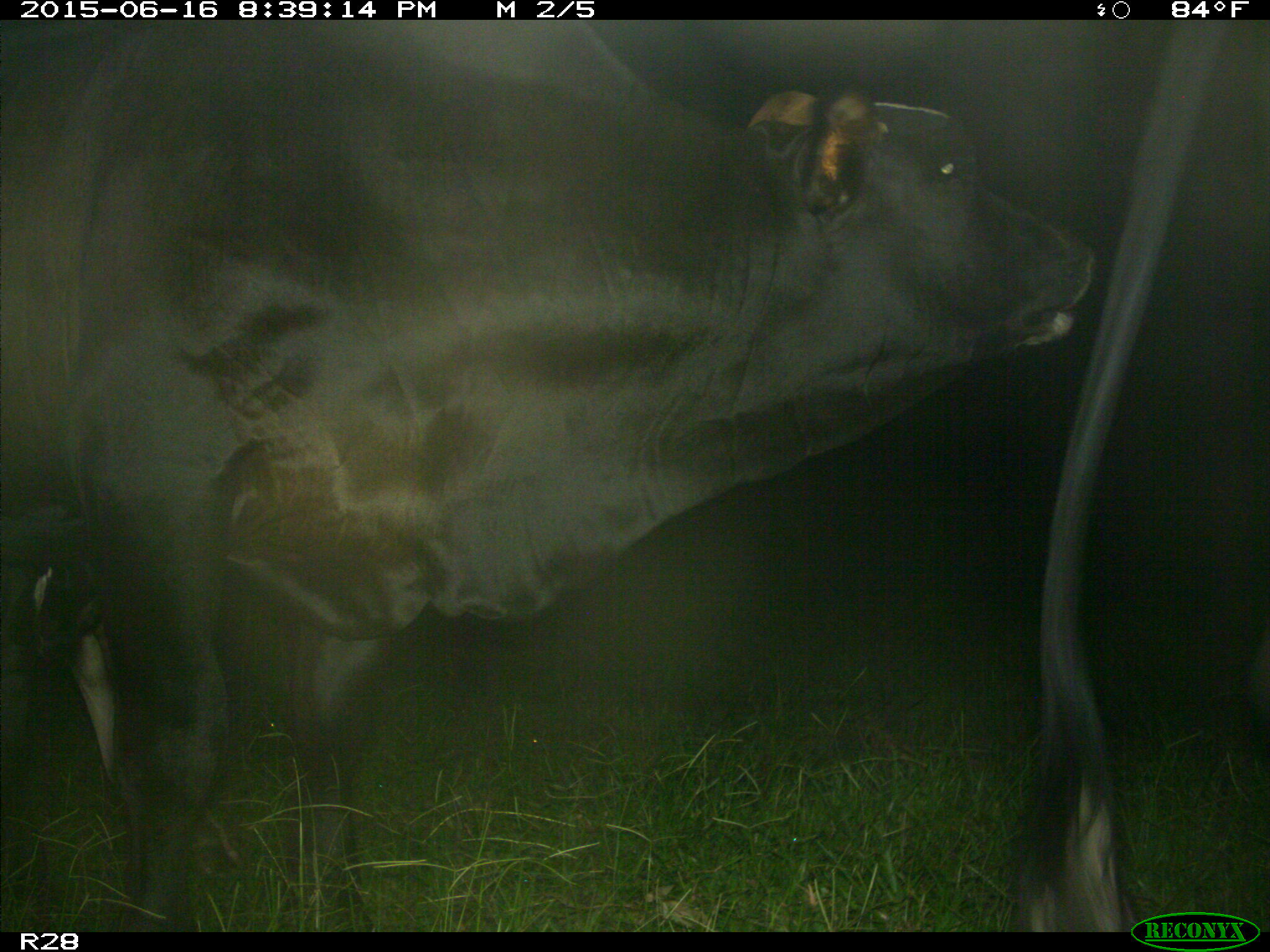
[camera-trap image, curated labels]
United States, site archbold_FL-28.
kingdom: Animalia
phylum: Chordata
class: Mammalia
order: Artiodactyla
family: Bovidae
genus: Bos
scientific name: Bos taurus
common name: domestic cow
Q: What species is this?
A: Bos taurus (domestic cow).